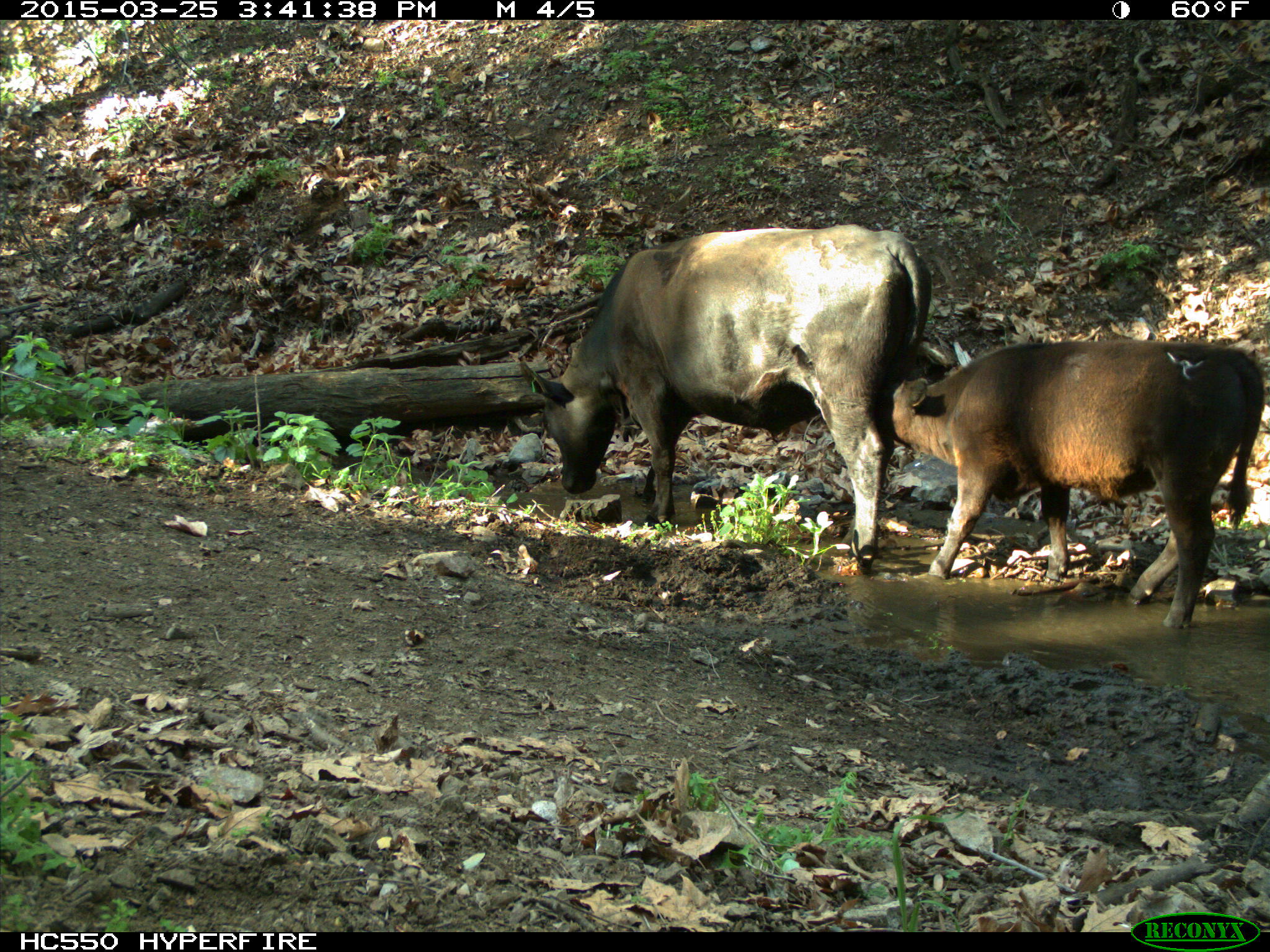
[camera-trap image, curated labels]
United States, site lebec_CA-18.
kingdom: Animalia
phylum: Chordata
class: Mammalia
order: Artiodactyla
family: Bovidae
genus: Bos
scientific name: Bos taurus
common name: domestic cow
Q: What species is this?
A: Bos taurus (domestic cow).